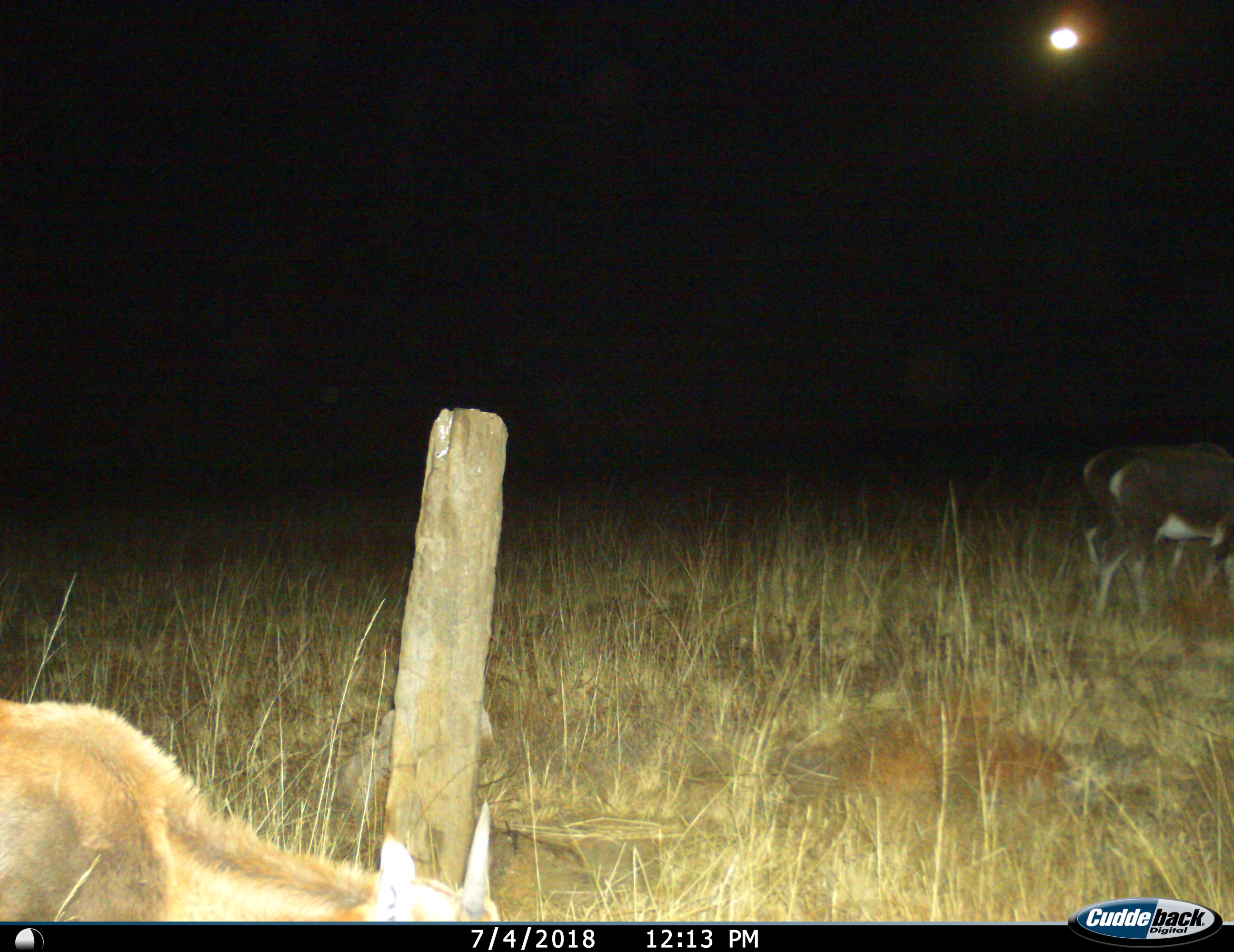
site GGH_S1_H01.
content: unidentified animal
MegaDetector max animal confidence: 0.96